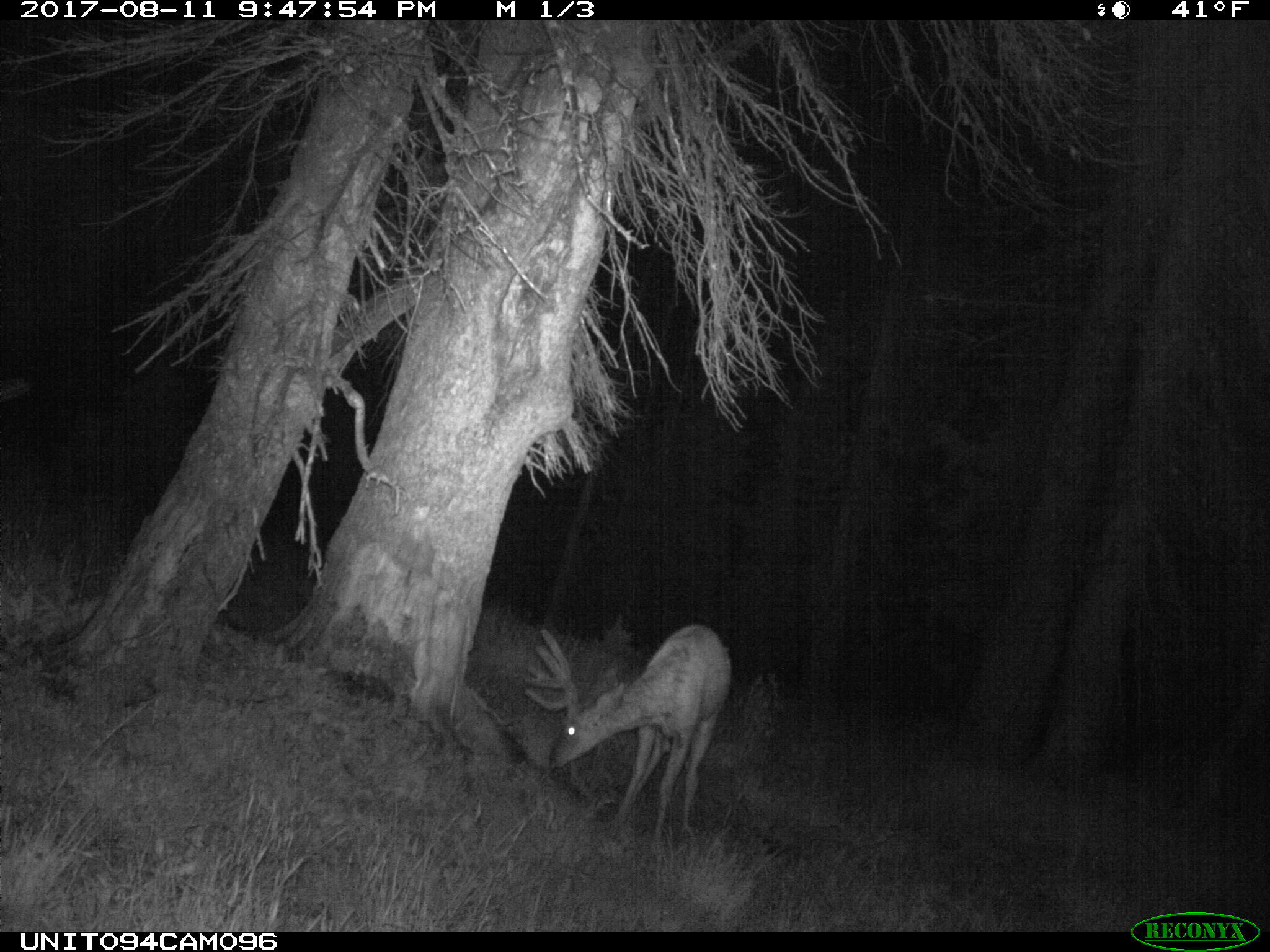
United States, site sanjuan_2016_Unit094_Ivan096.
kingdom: Animalia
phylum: Chordata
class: Mammalia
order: Artiodactyla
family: Cervidae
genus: Odocoileus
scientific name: Odocoileus hemionus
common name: mule deer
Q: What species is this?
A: Odocoileus hemionus (mule deer).